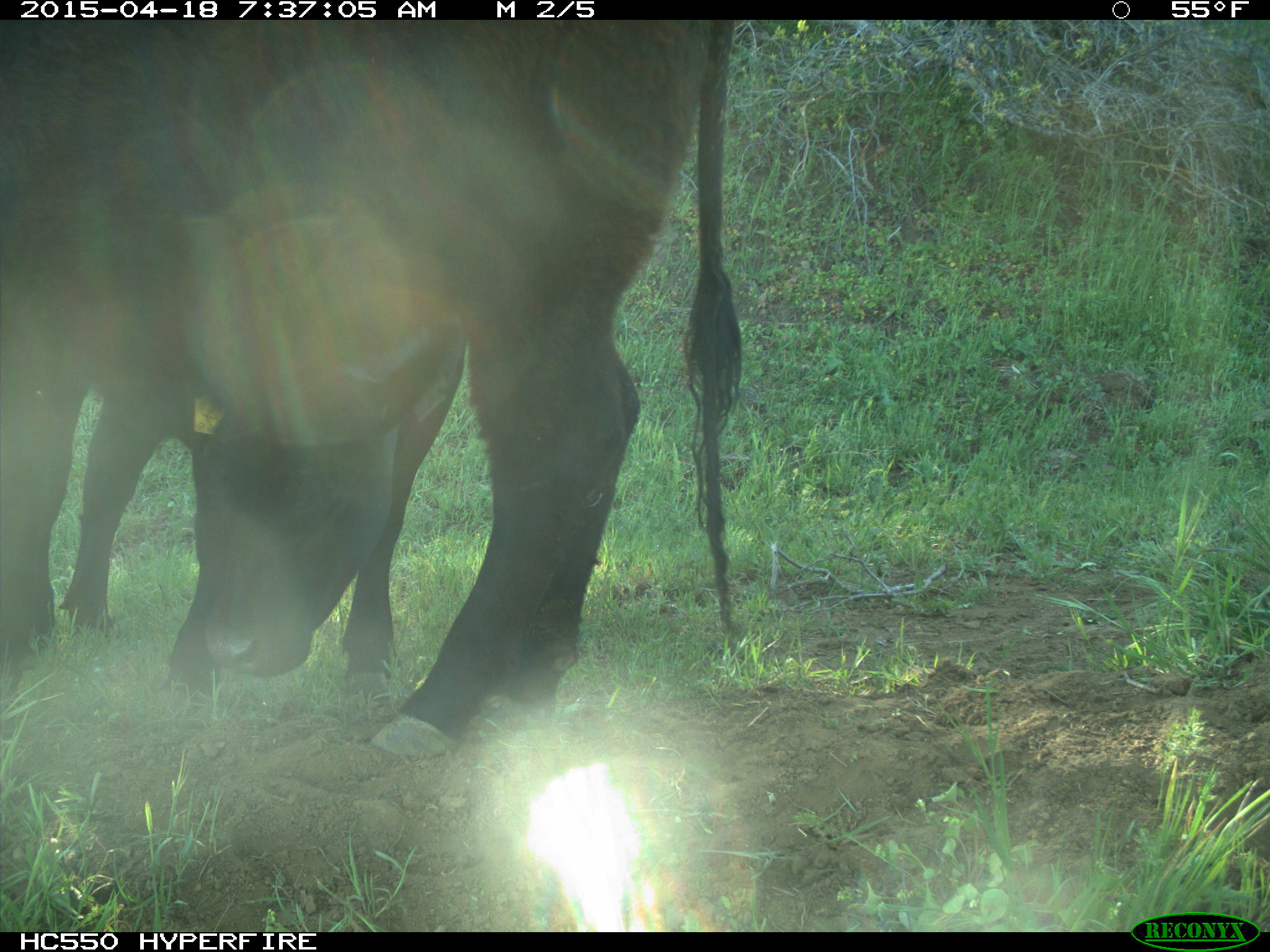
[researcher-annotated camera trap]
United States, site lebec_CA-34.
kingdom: Animalia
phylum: Chordata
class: Mammalia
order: Artiodactyla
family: Bovidae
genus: Bos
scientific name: Bos taurus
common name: domestic cow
Bos taurus (domestic cow).